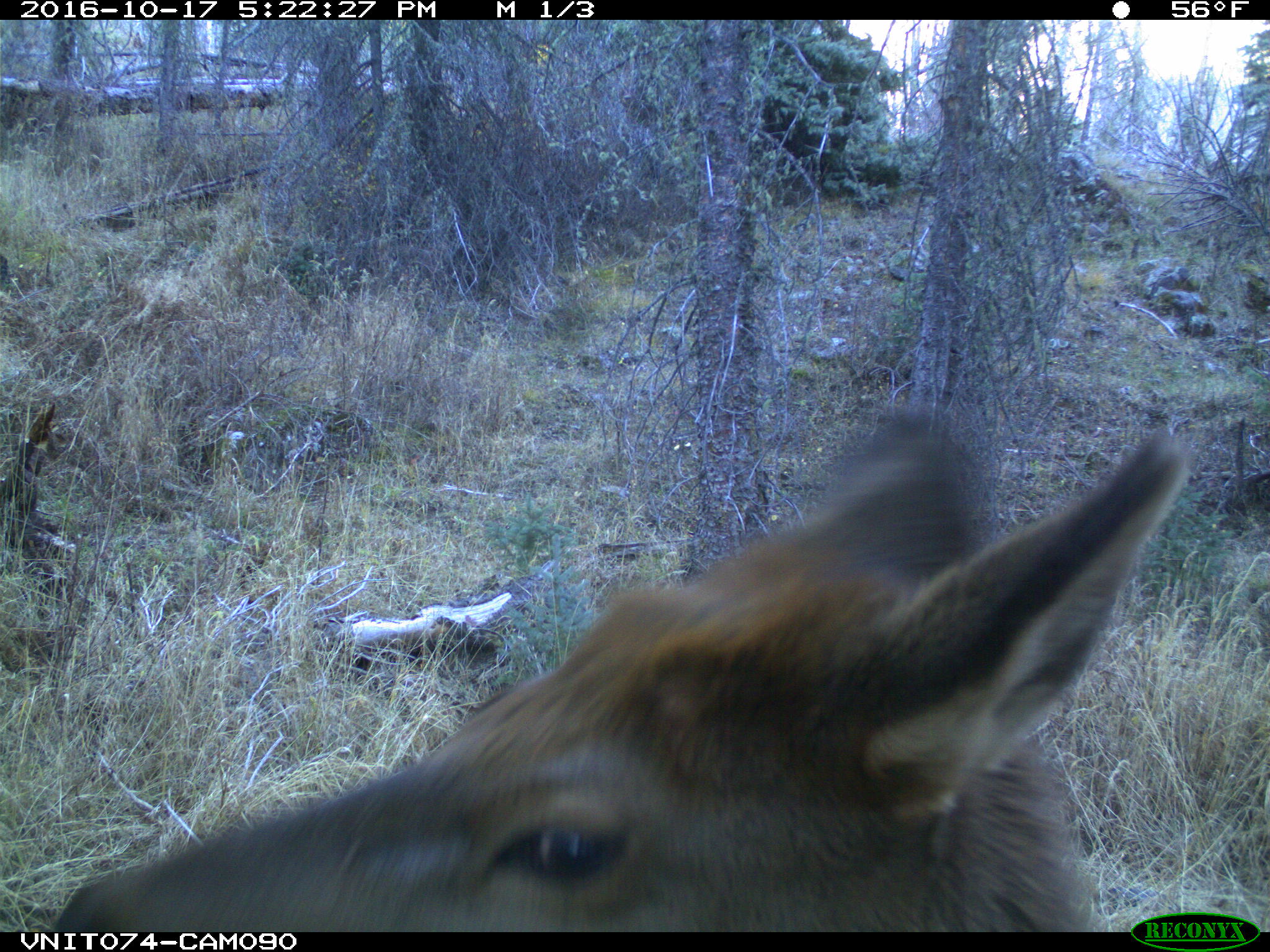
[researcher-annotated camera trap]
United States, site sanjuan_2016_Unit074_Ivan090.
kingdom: Animalia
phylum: Chordata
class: Mammalia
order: Artiodactyla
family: Cervidae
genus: Cervus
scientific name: Cervus elaphus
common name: red deer